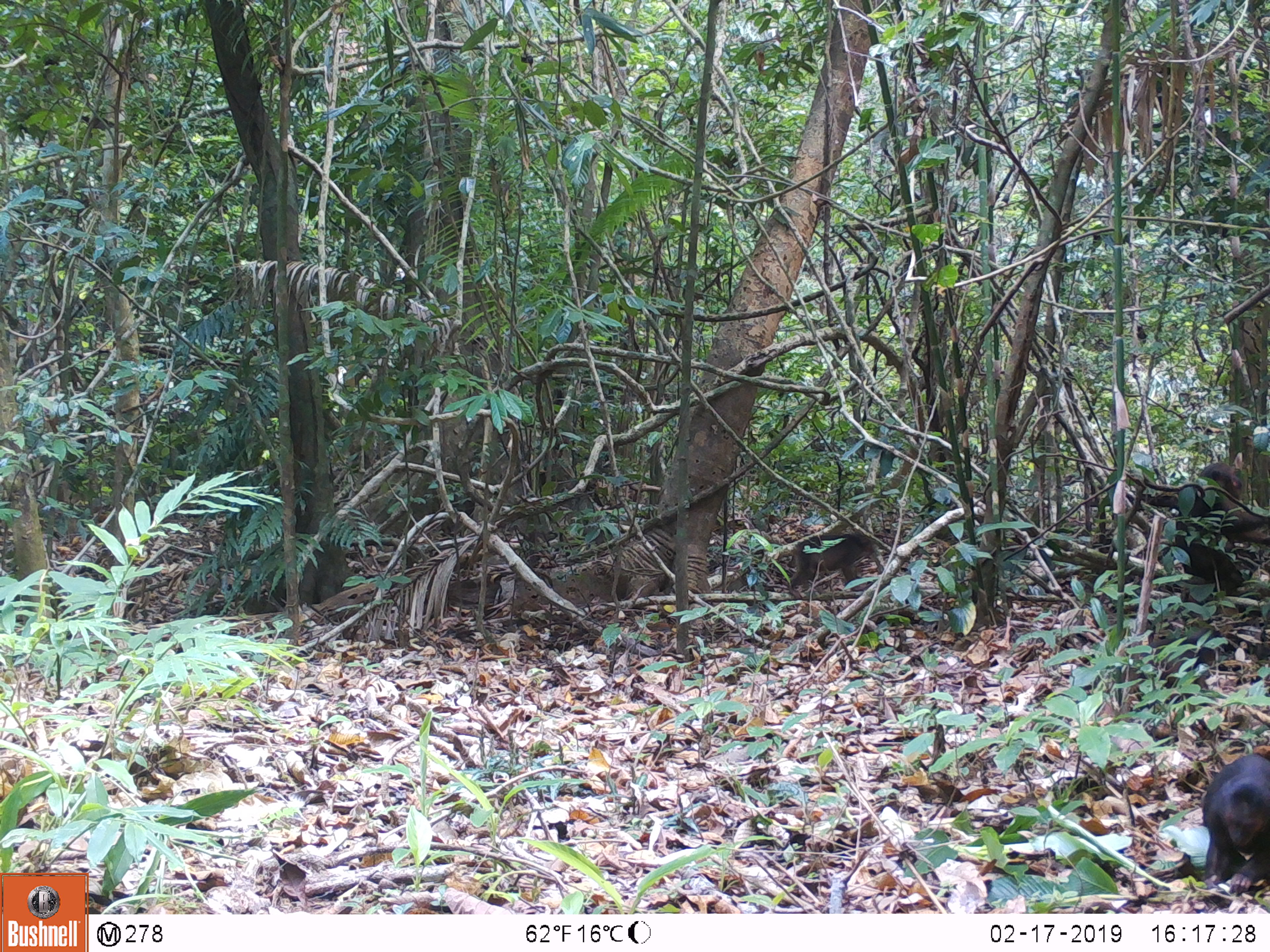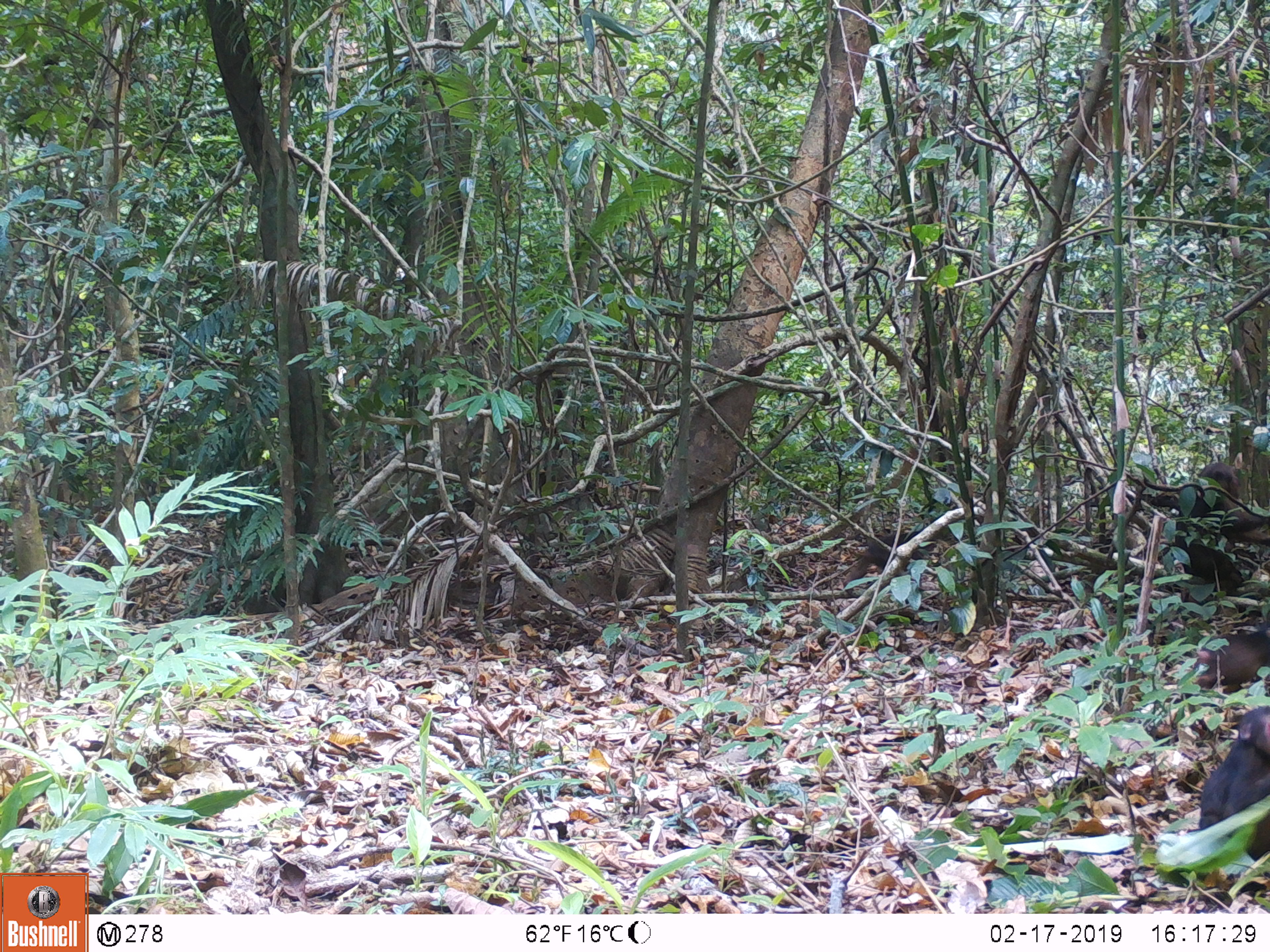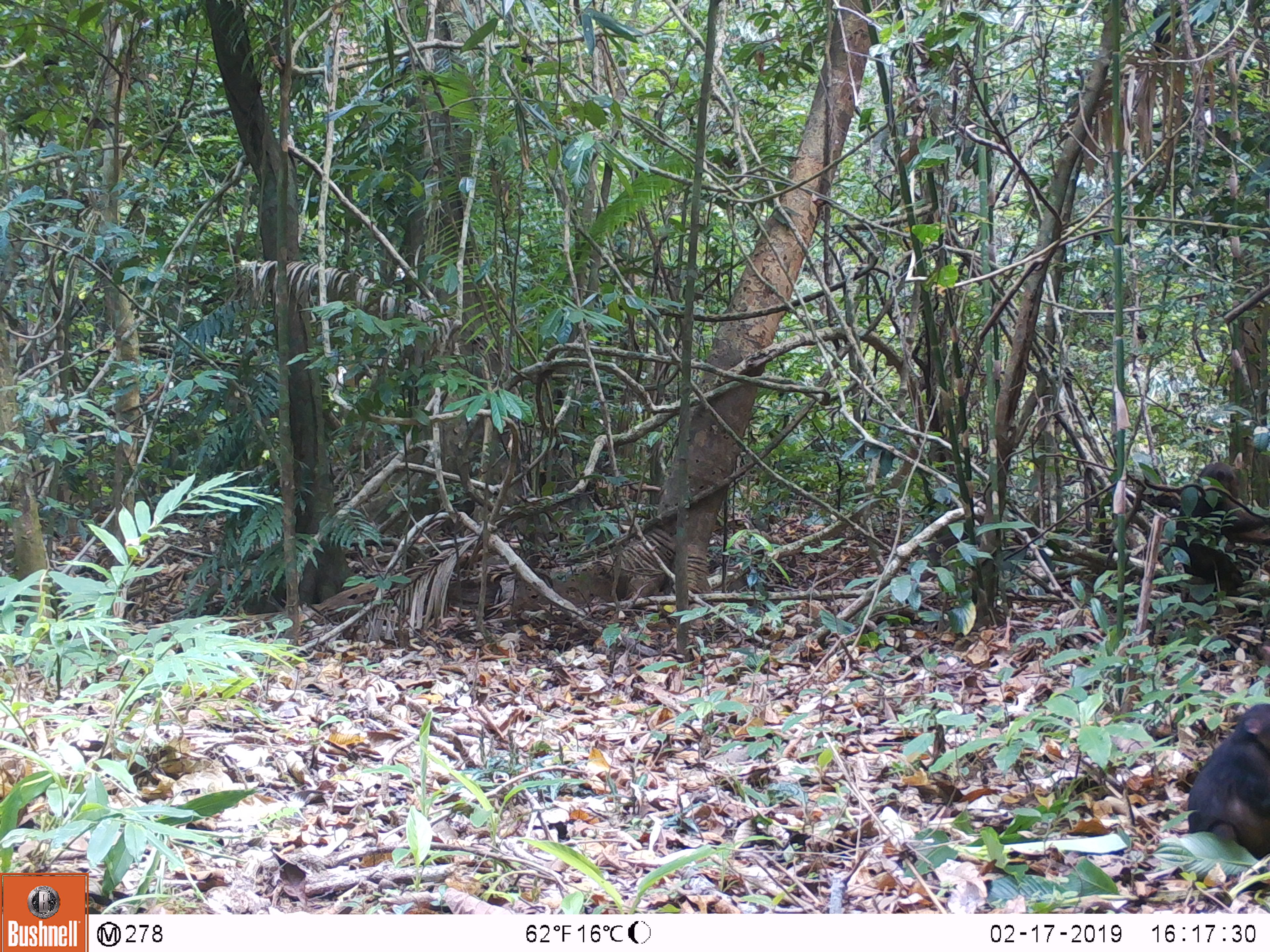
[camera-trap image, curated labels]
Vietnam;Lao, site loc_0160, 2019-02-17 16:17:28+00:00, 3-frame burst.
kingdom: Animalia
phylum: Chordata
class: Mammalia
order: Primates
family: Cercopithecidae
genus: Macaca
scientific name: Macaca arctoides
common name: stump-tailed macaque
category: stump tailed macaque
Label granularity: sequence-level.